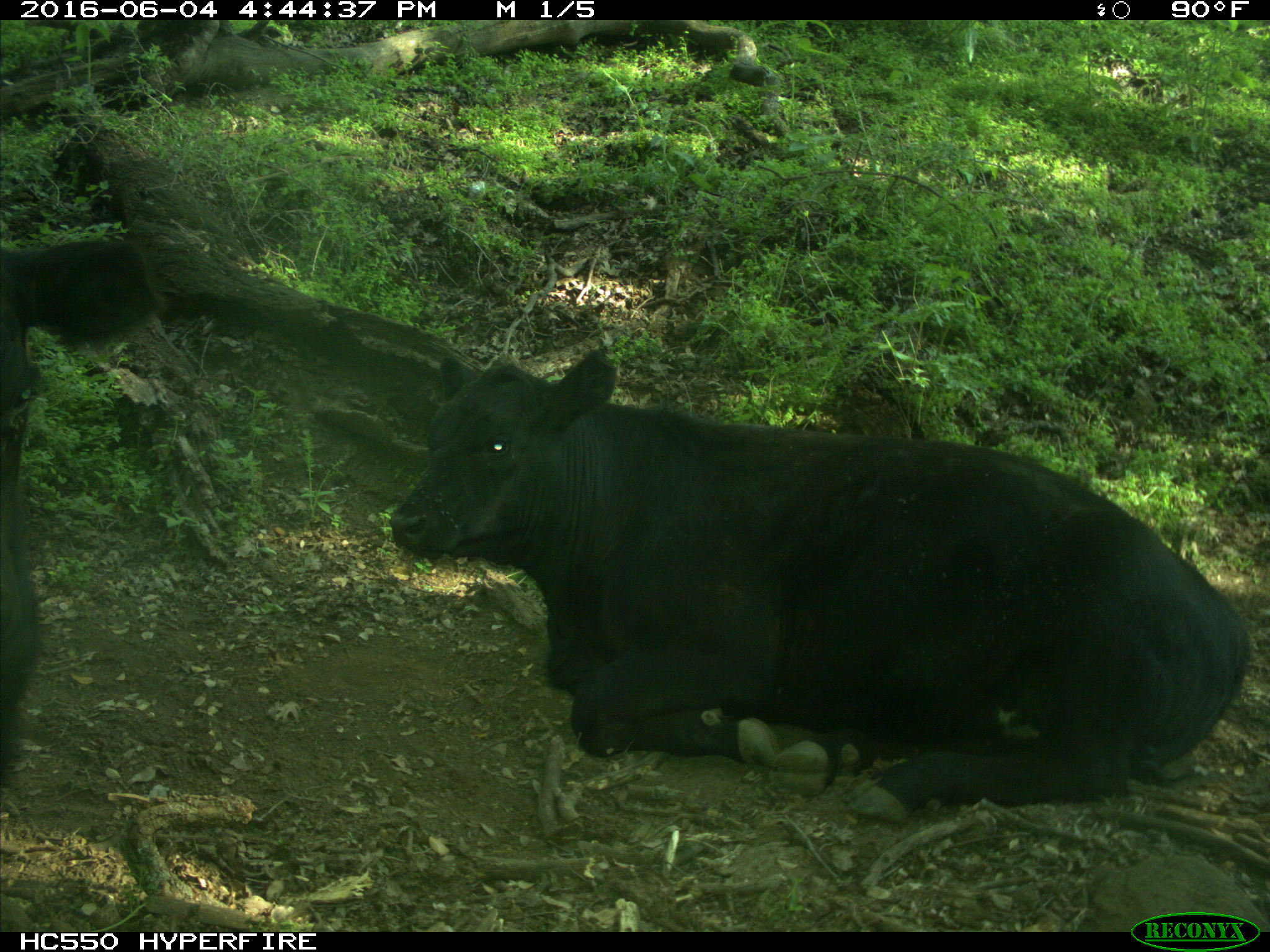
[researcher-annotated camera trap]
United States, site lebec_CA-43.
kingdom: Animalia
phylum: Chordata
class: Mammalia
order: Artiodactyla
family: Bovidae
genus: Bos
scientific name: Bos taurus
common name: domestic cow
Bos taurus (domestic cow).